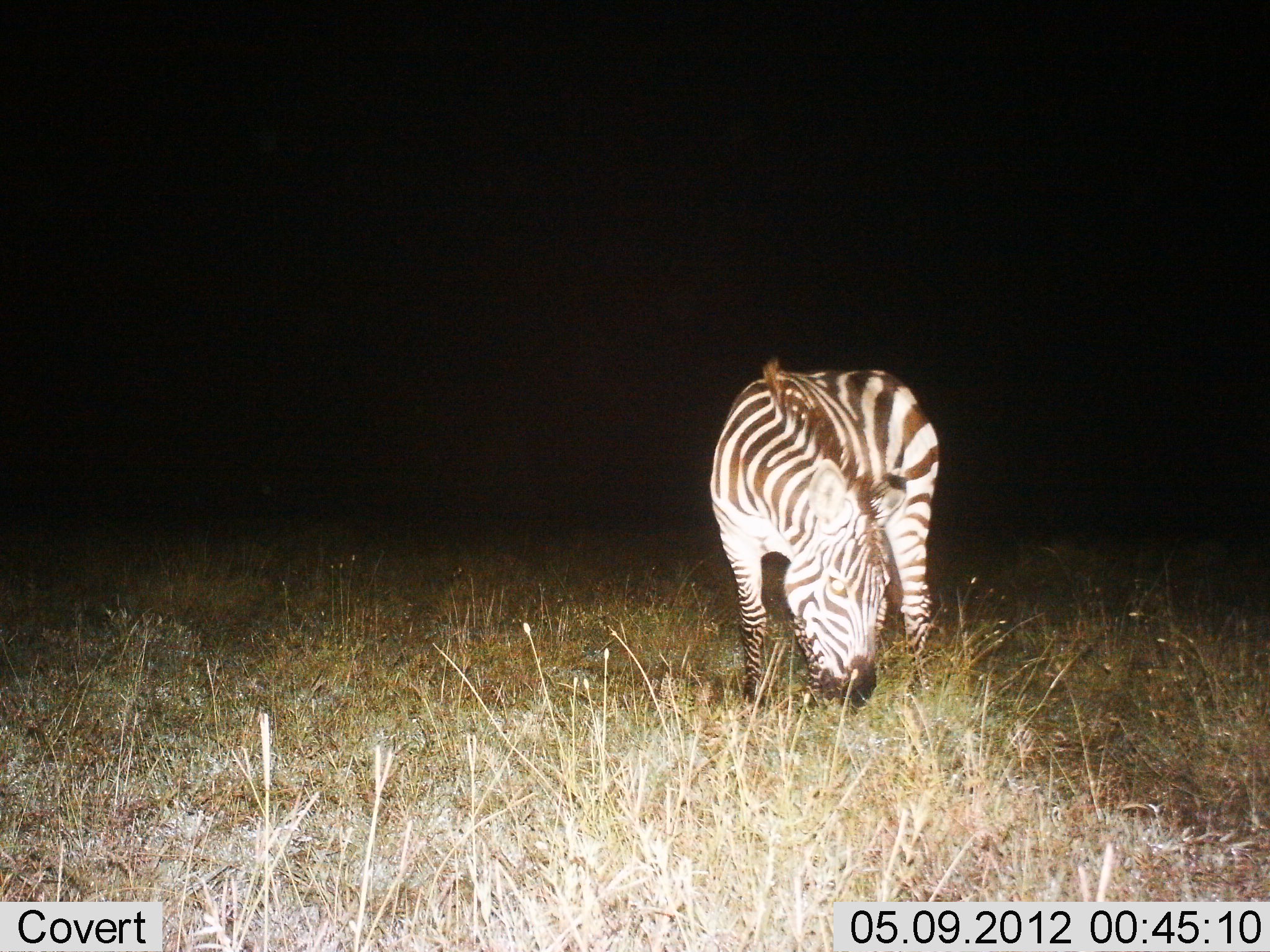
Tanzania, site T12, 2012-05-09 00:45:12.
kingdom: Animalia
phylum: Chordata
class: Mammalia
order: Perissodactyla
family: Equidae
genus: Equus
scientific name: Equus quagga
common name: plains zebra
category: zebra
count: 1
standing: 10%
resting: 0%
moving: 0%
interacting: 0%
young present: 0%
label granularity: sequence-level